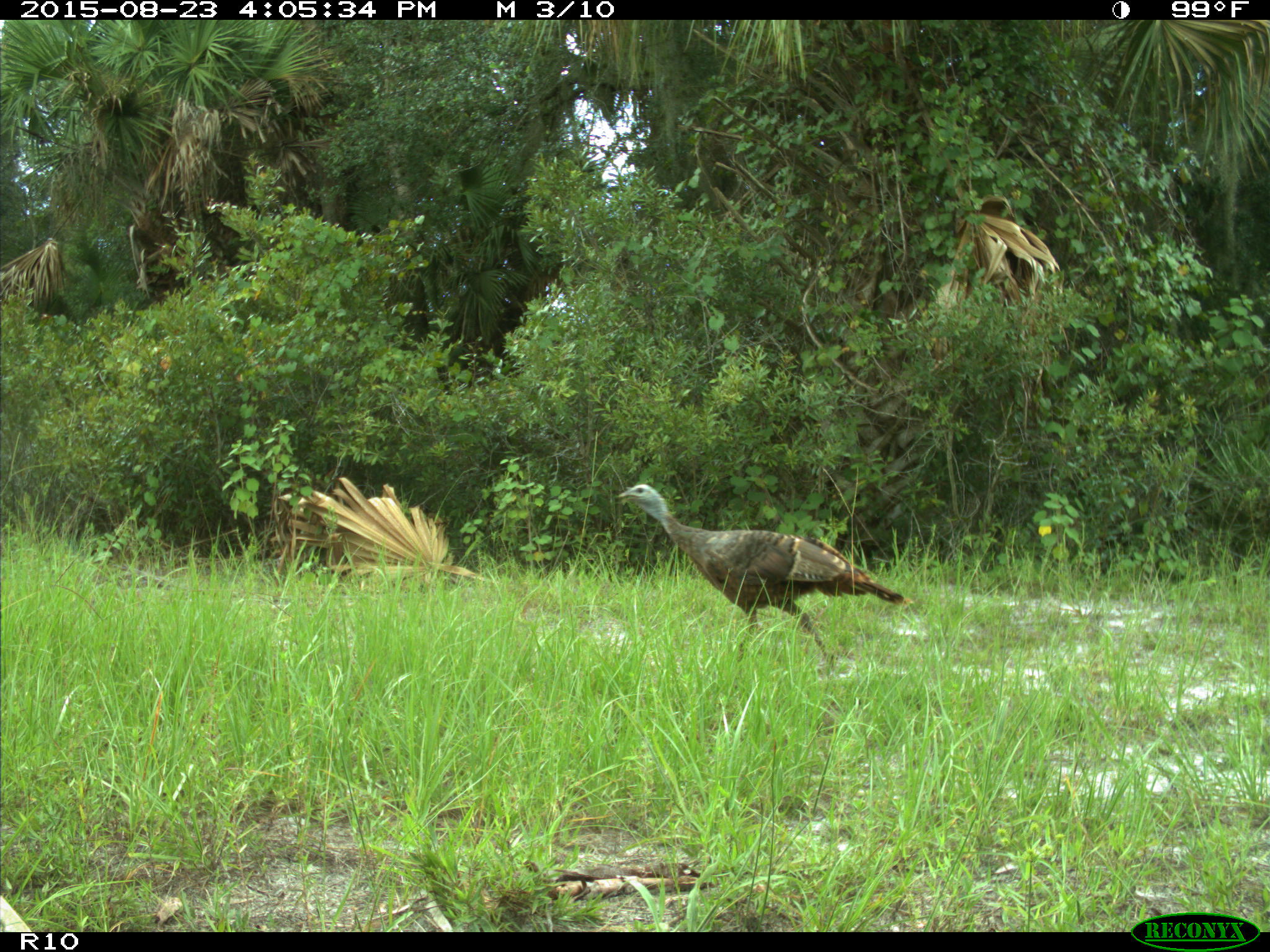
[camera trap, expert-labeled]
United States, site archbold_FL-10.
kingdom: Animalia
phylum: Chordata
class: Aves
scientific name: Aves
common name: birds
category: unidentified bird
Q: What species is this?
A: Unidentified bird (birds) (Aves).